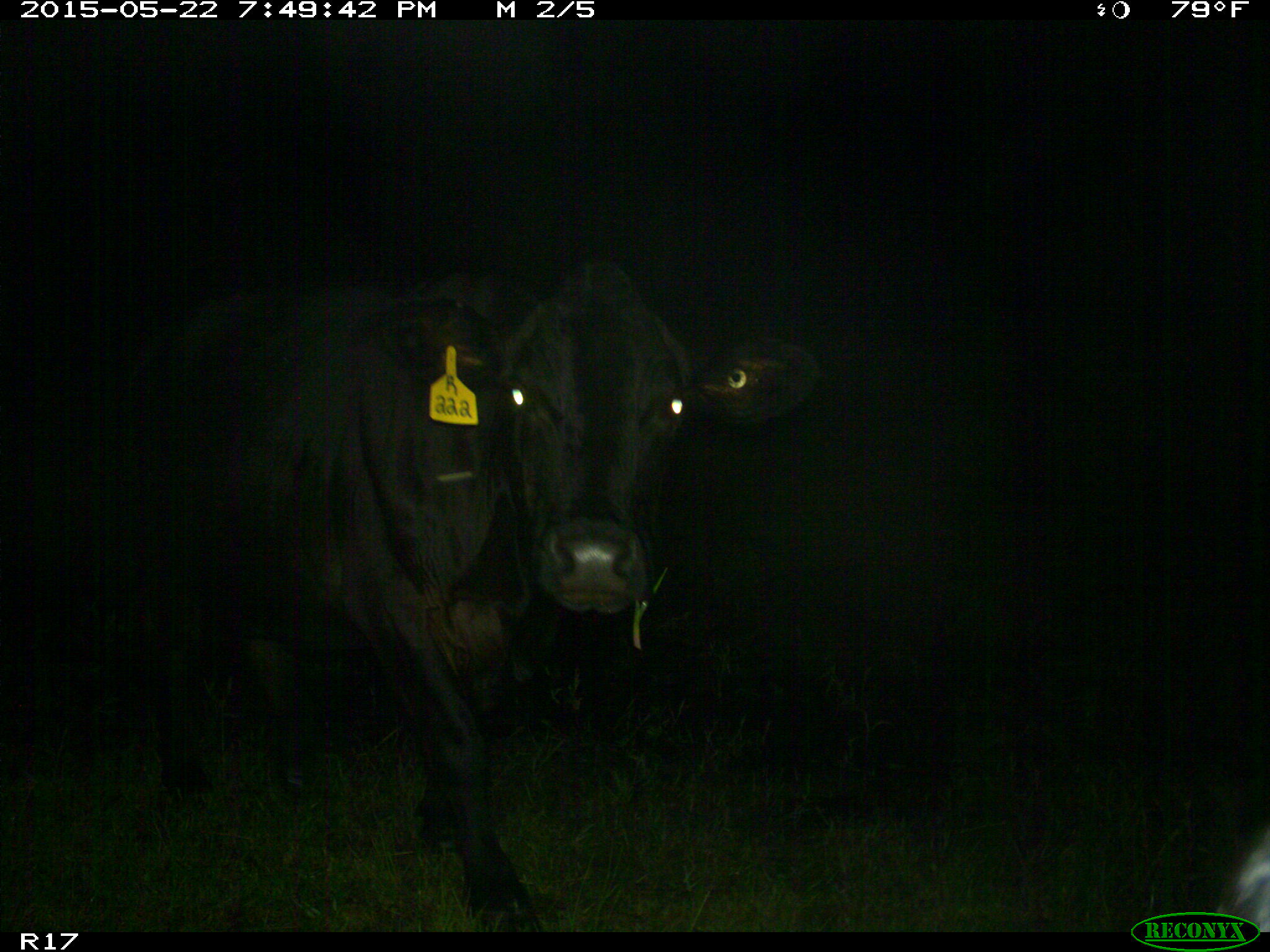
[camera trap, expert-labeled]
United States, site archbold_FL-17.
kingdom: Animalia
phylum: Chordata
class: Mammalia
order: Artiodactyla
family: Bovidae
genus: Bos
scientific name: Bos taurus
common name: domestic cow